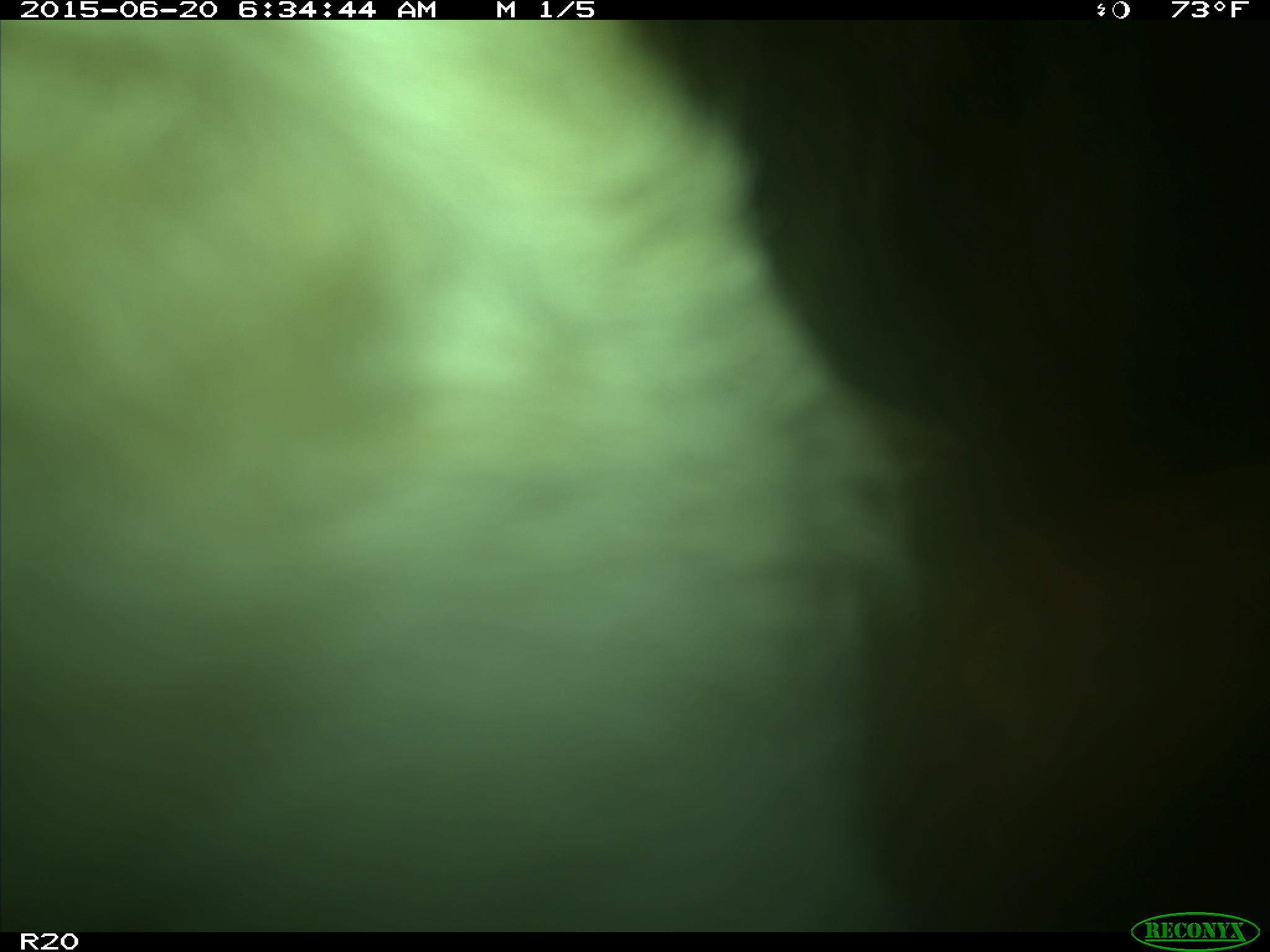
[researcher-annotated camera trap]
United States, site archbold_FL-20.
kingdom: Animalia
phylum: Chordata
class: Mammalia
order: Artiodactyla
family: Bovidae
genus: Bos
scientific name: Bos taurus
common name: domestic cow